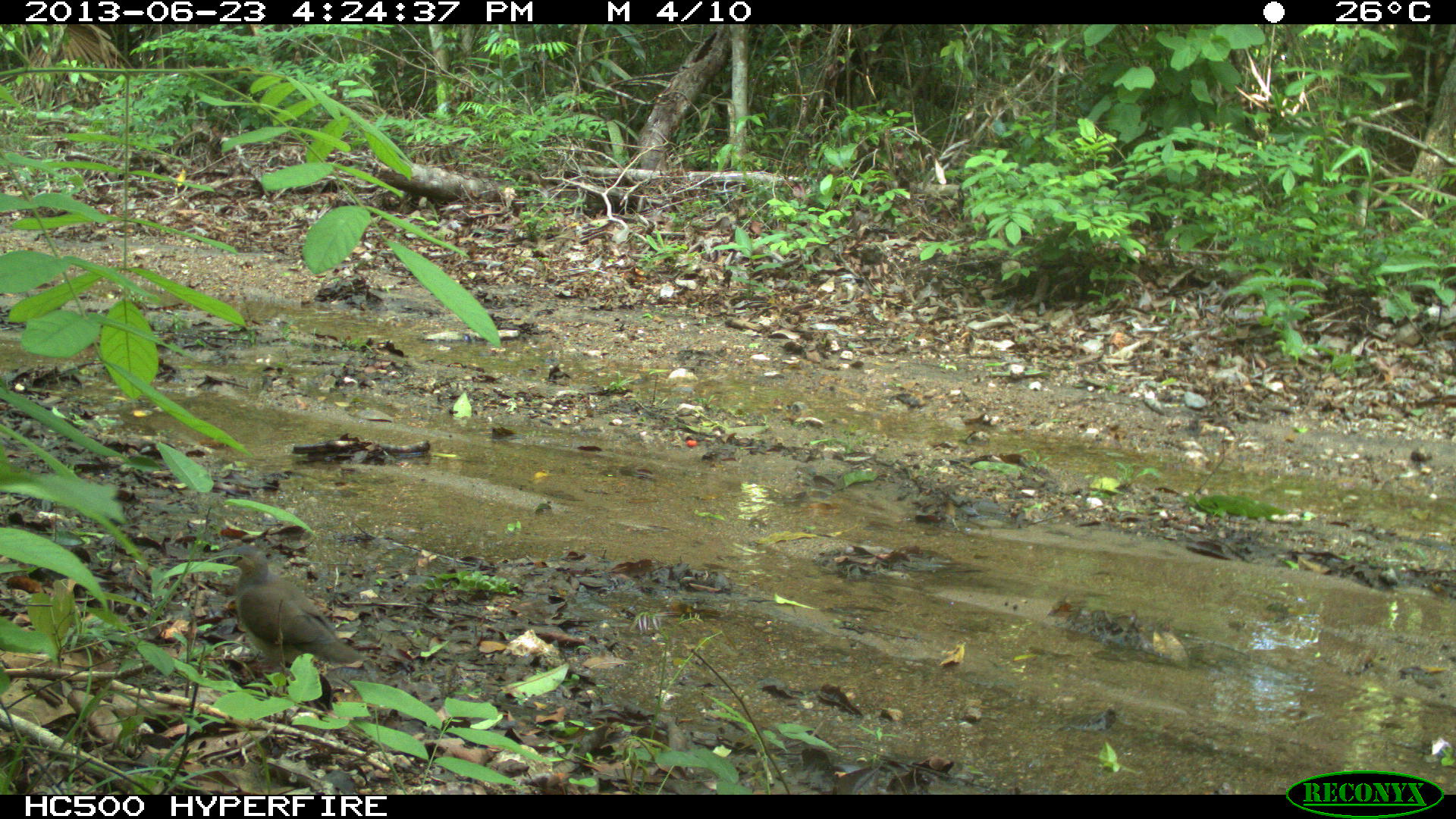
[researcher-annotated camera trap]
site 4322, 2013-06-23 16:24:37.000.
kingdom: Animalia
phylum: Chordata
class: Aves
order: Columbiformes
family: Columbidae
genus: Leptotila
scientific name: Leptotila plumbeiceps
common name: gray-headed dove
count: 1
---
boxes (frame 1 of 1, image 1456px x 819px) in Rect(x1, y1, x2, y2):
leptotila plumbeiceps: Rect(227, 544, 368, 667)